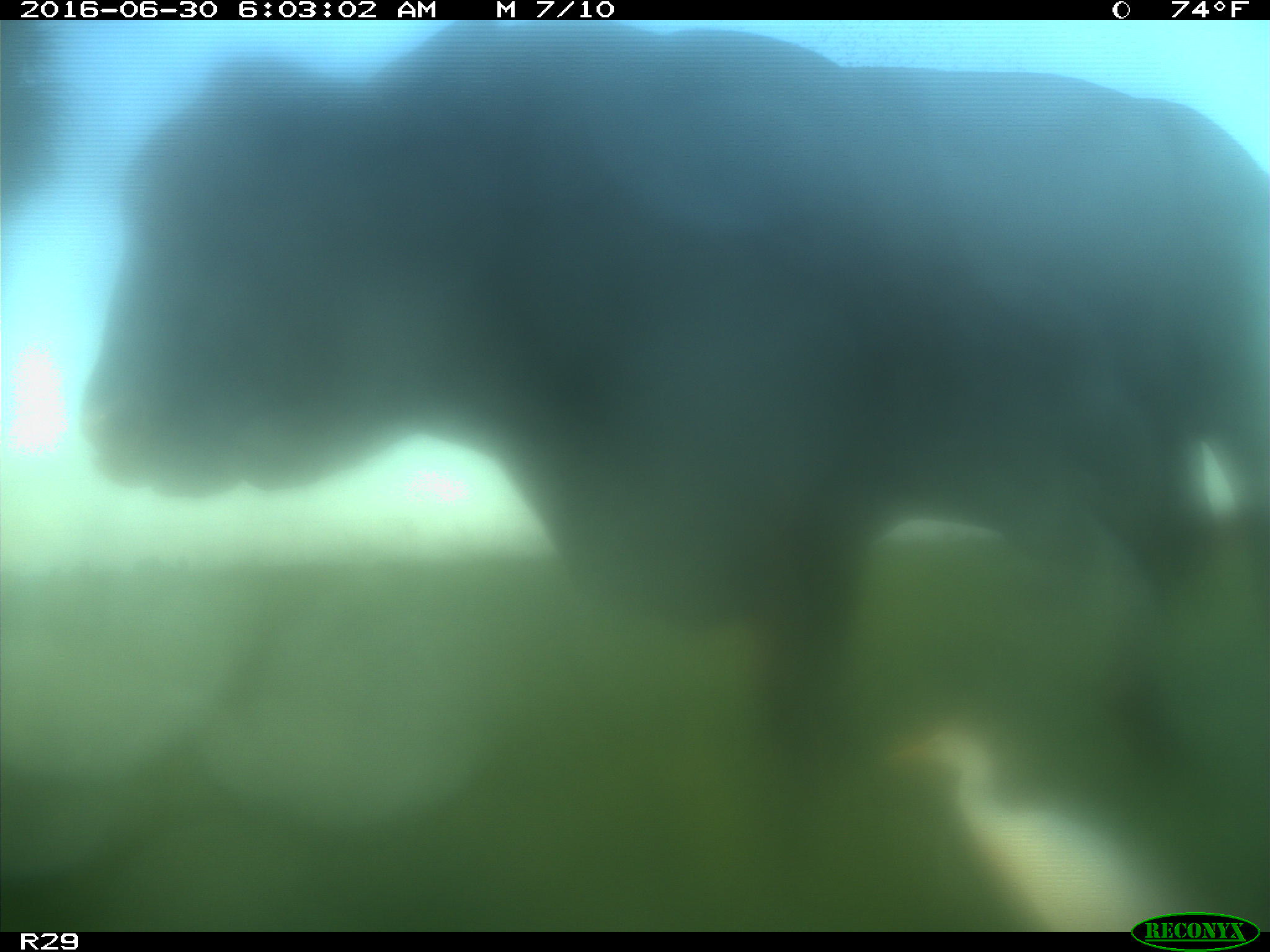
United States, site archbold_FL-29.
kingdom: Animalia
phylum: Chordata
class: Mammalia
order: Artiodactyla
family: Bovidae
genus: Bos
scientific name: Bos taurus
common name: domestic cow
Bos taurus (domestic cow).